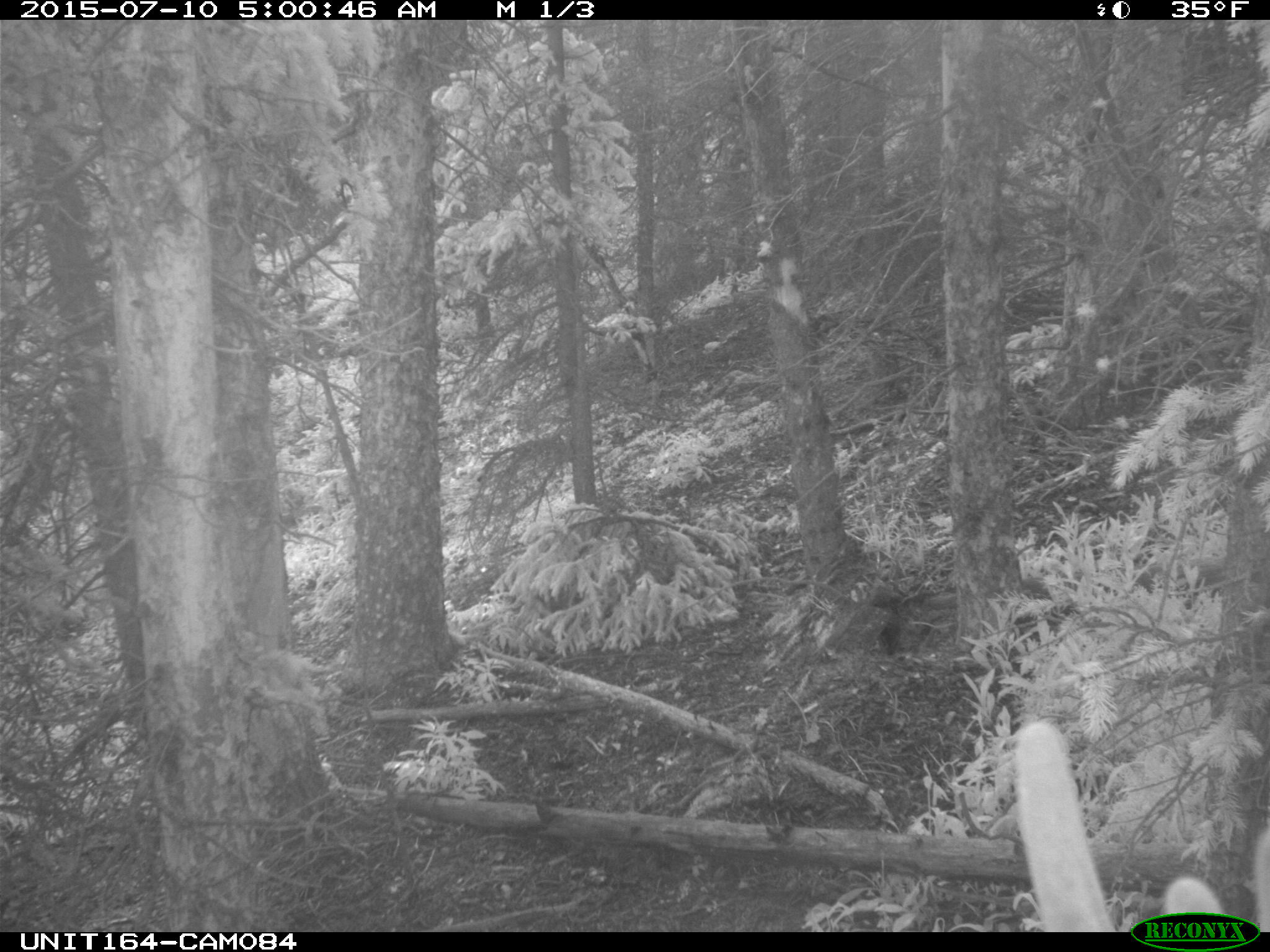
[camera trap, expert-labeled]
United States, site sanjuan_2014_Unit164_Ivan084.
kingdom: Animalia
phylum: Chordata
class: Mammalia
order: Artiodactyla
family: Cervidae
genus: Cervus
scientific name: Cervus elaphus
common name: red deer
Cervus elaphus (red deer).